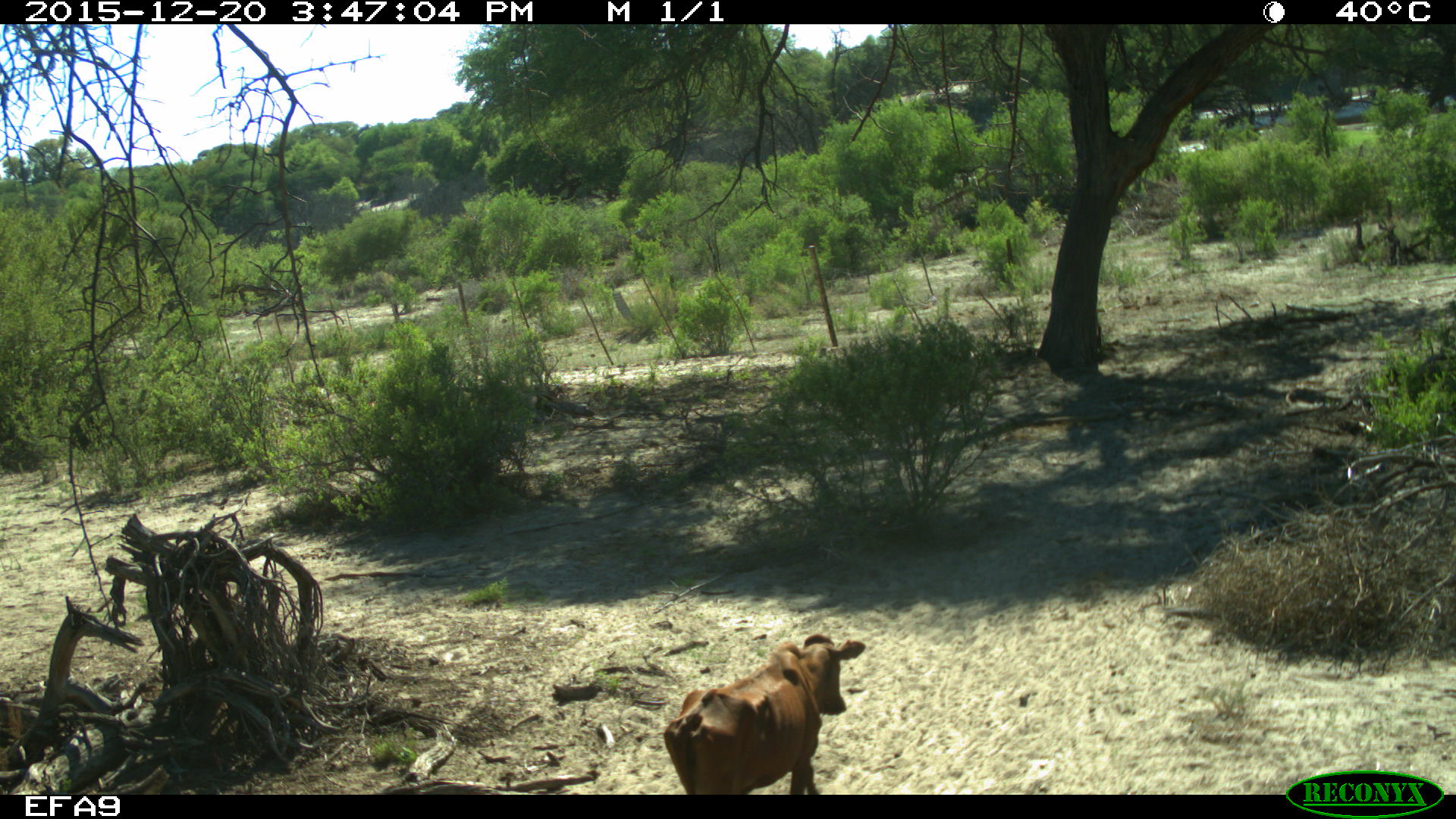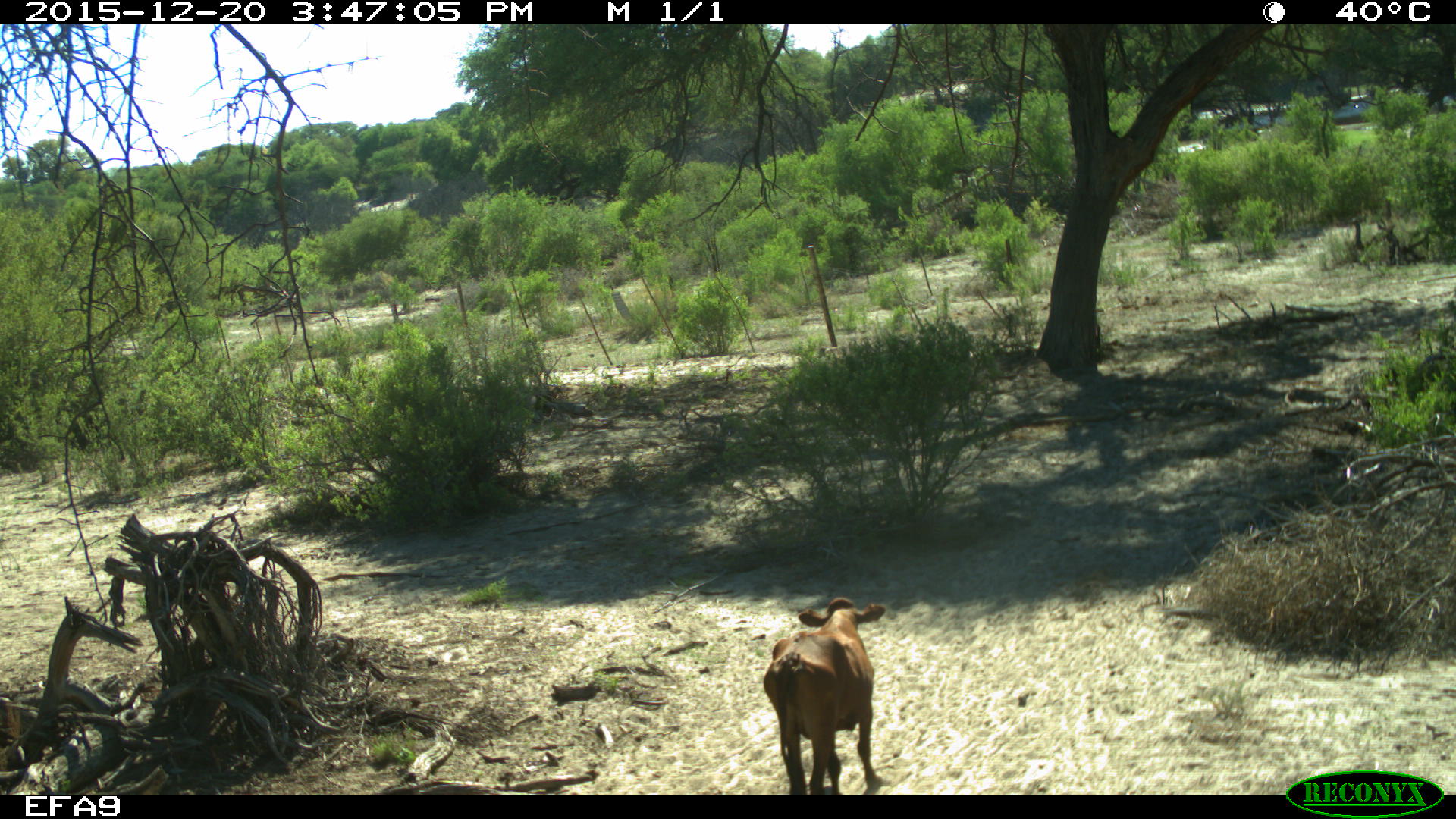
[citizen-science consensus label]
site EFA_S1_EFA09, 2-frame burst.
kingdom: Animalia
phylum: Chordata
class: Mammalia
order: Artiodactyla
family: Bovidae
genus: Bos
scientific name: Bos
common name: cattle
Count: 1.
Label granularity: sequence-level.